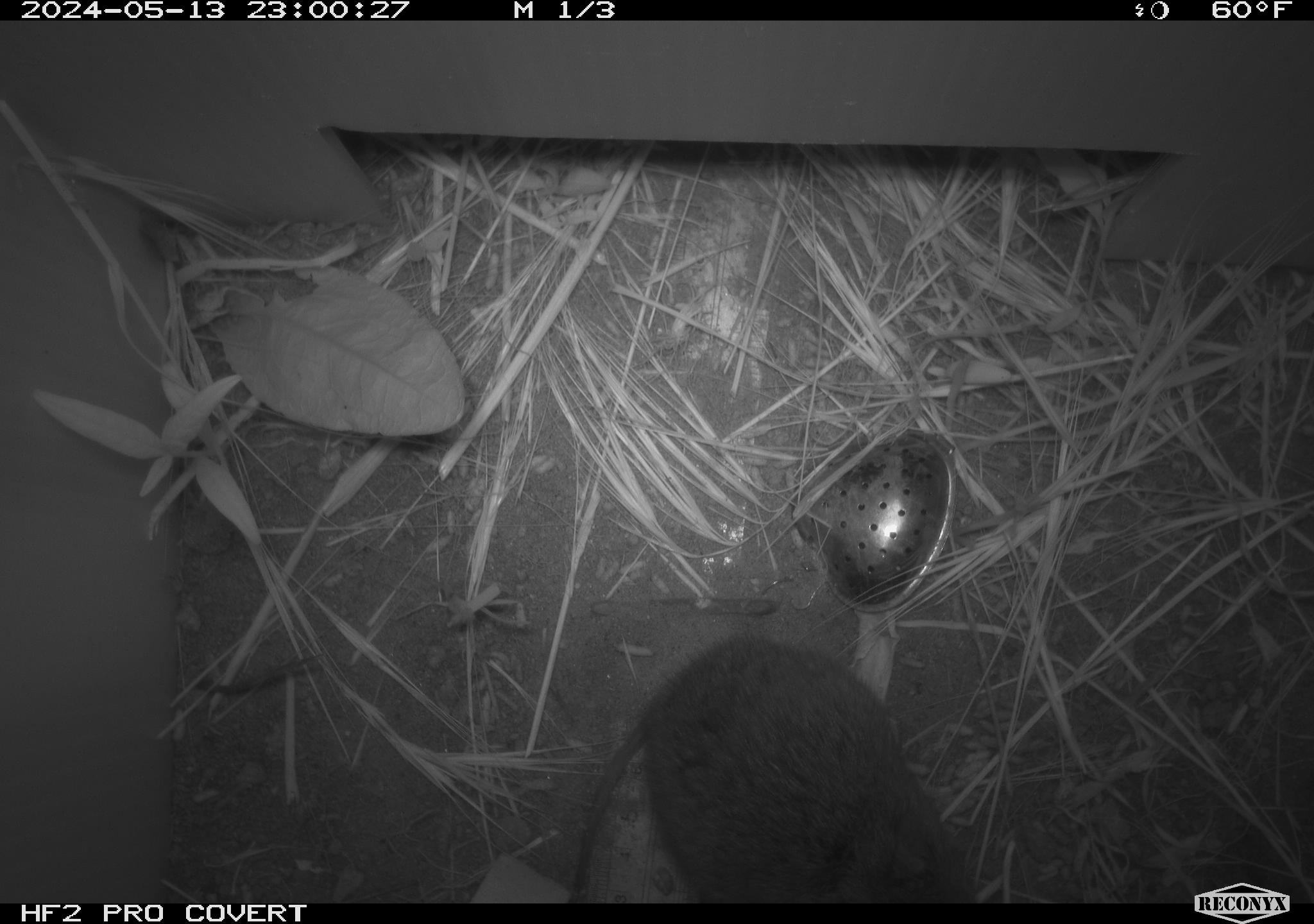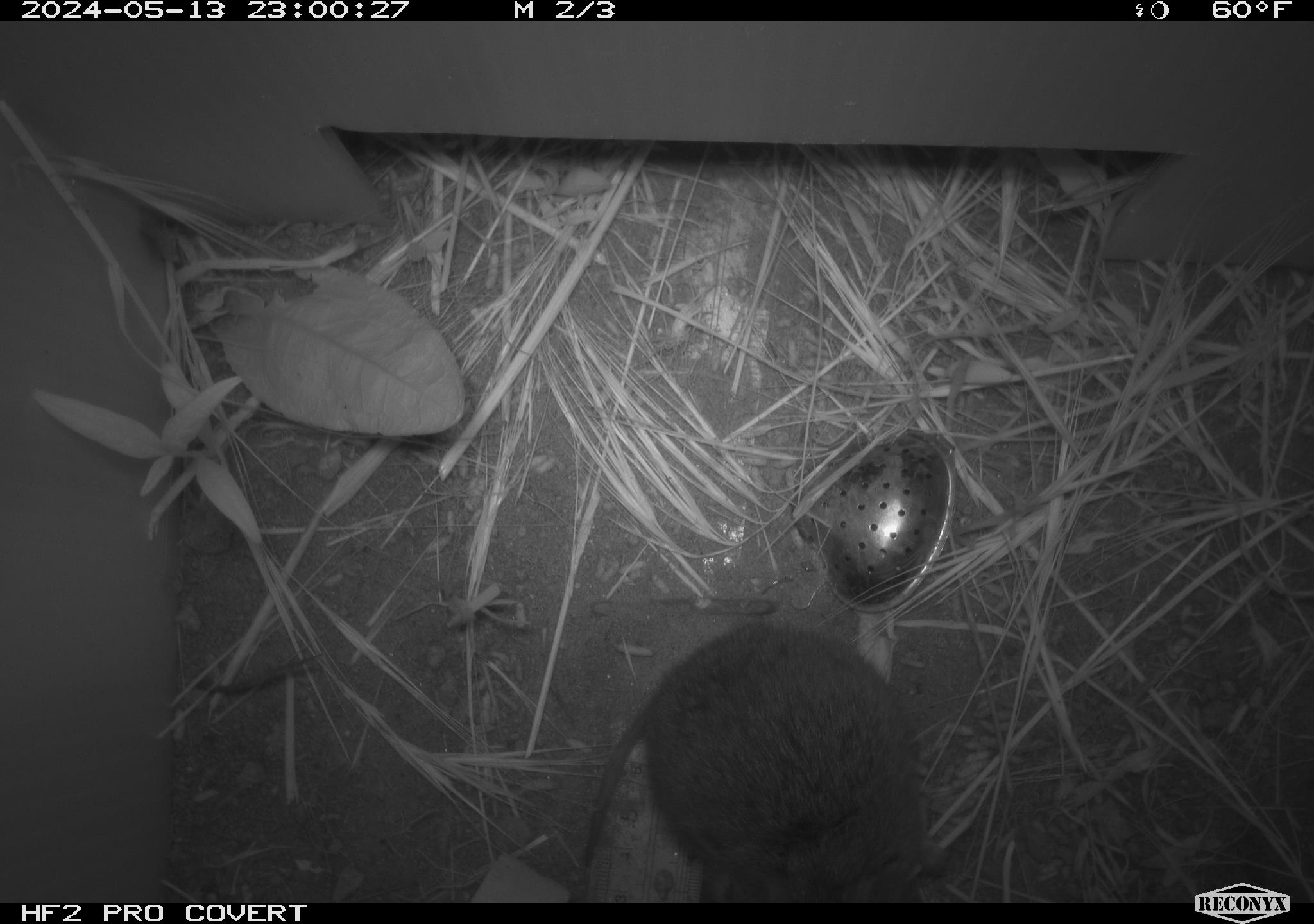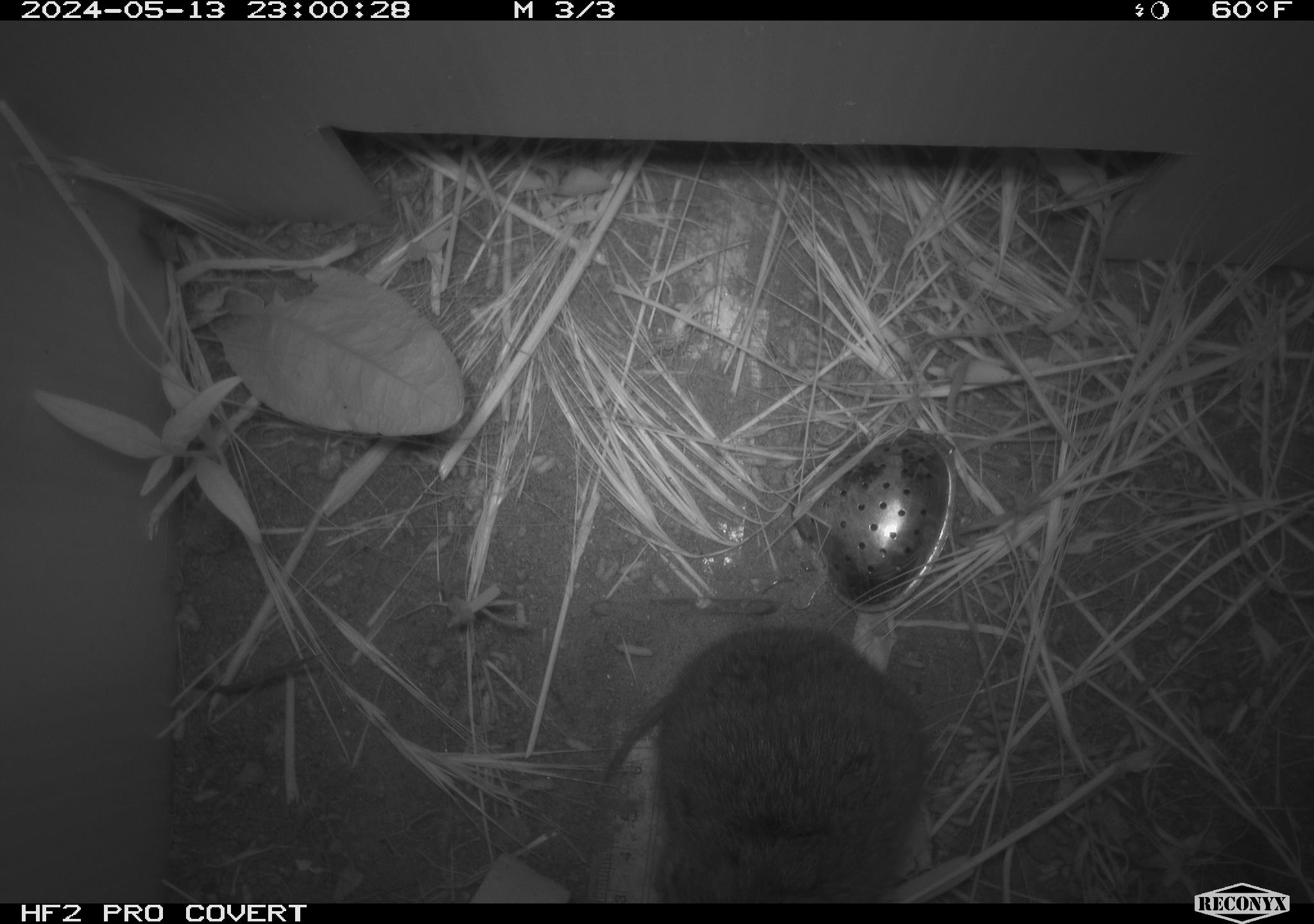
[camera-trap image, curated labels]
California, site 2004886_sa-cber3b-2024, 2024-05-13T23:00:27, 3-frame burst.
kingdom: Animalia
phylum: Chordata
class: Mammalia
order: Rodentia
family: Cricetidae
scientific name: Arvicolinae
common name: voles, lemmings, and muskrats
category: arvicolinae subfamily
Arvicolinae subfamily (voles, lemmings, and muskrats) (Arvicolinae).